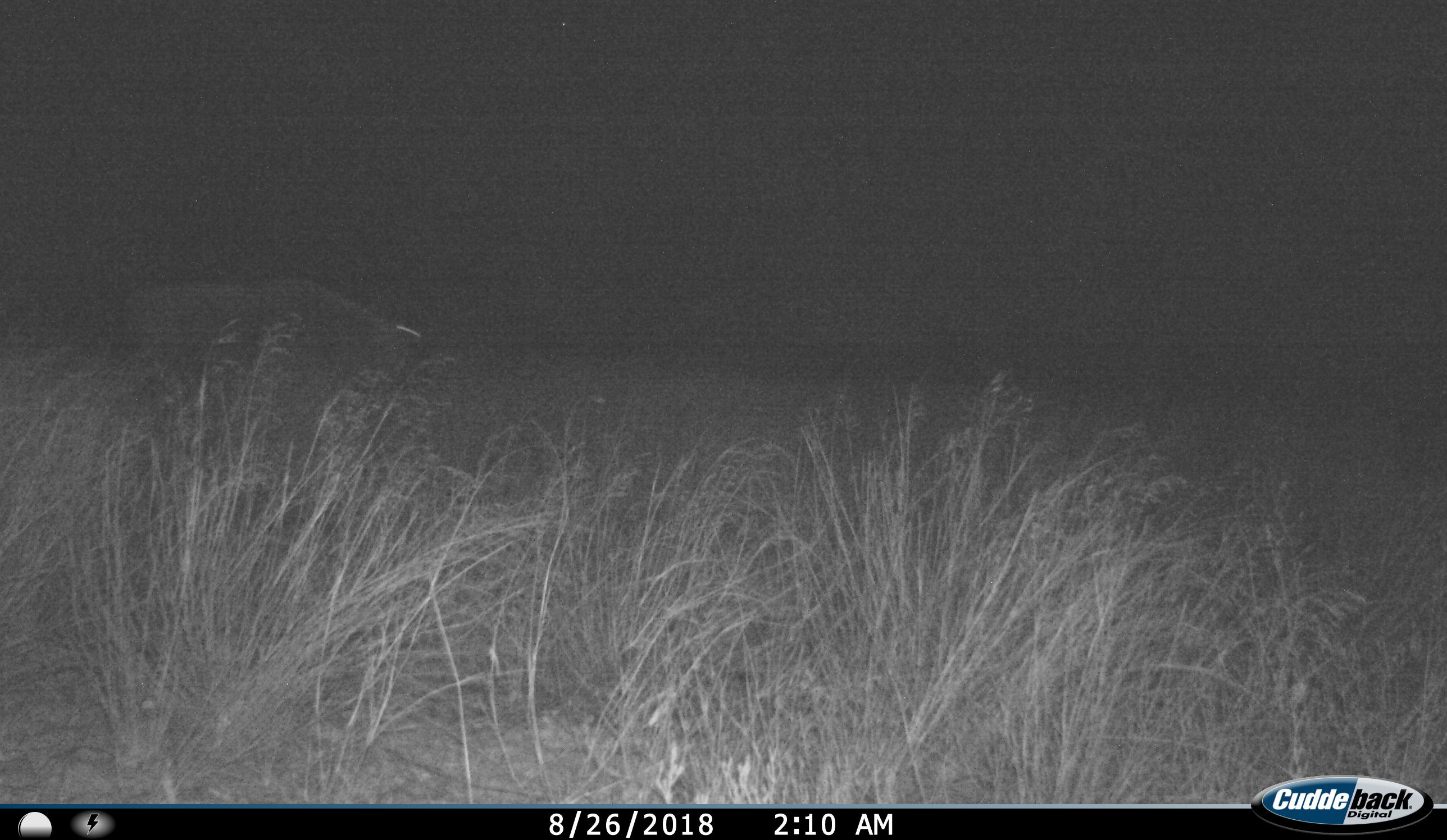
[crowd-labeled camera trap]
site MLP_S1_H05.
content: unidentified animal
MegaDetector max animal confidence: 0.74